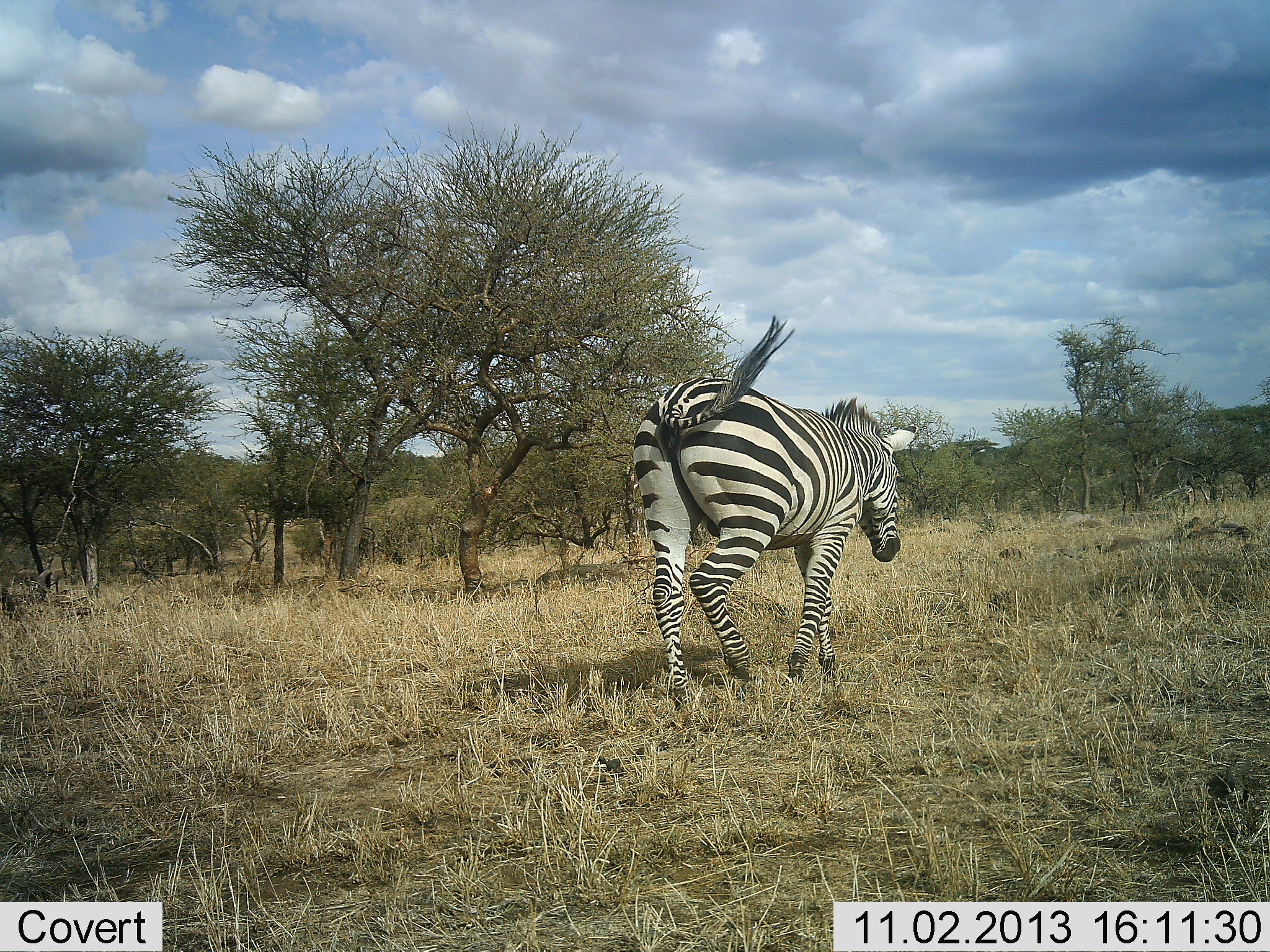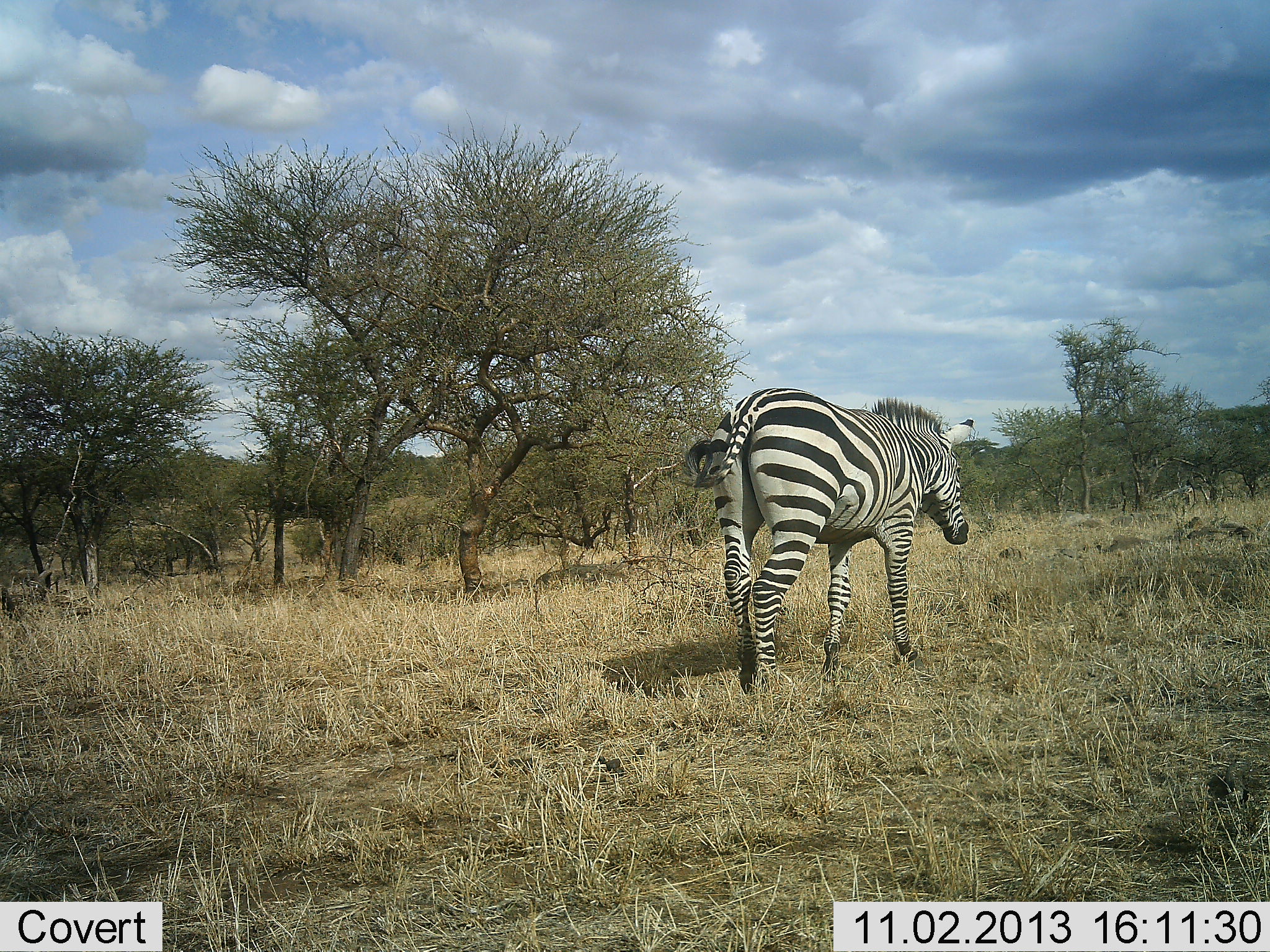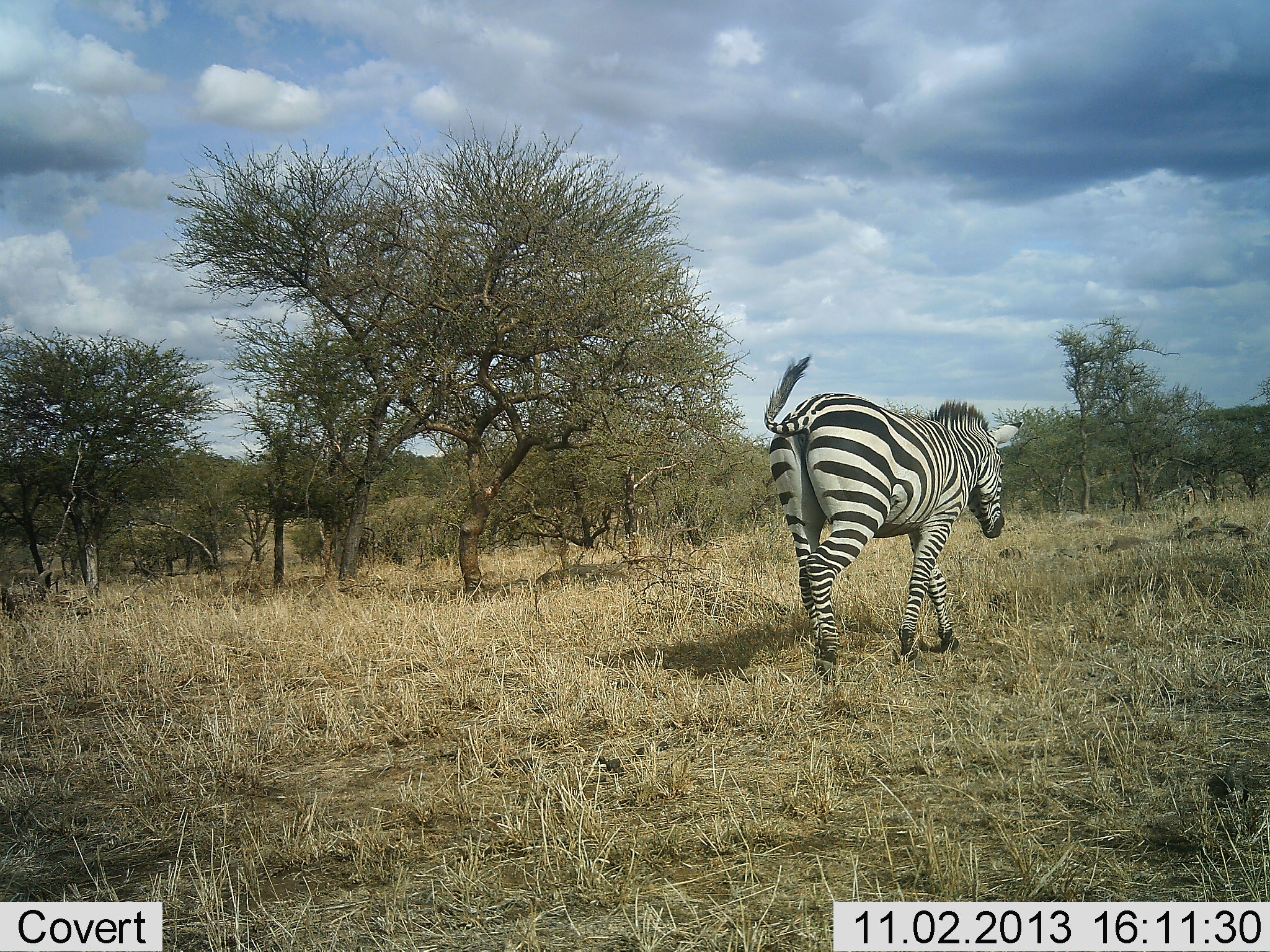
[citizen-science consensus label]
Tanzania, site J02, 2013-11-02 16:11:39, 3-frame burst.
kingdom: Animalia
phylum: Chordata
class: Mammalia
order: Perissodactyla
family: Equidae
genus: Equus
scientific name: Equus quagga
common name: plains zebra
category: zebra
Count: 1.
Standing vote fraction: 0%.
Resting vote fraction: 0%.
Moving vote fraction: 100%.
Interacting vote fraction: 0%.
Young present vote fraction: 0%.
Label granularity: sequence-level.